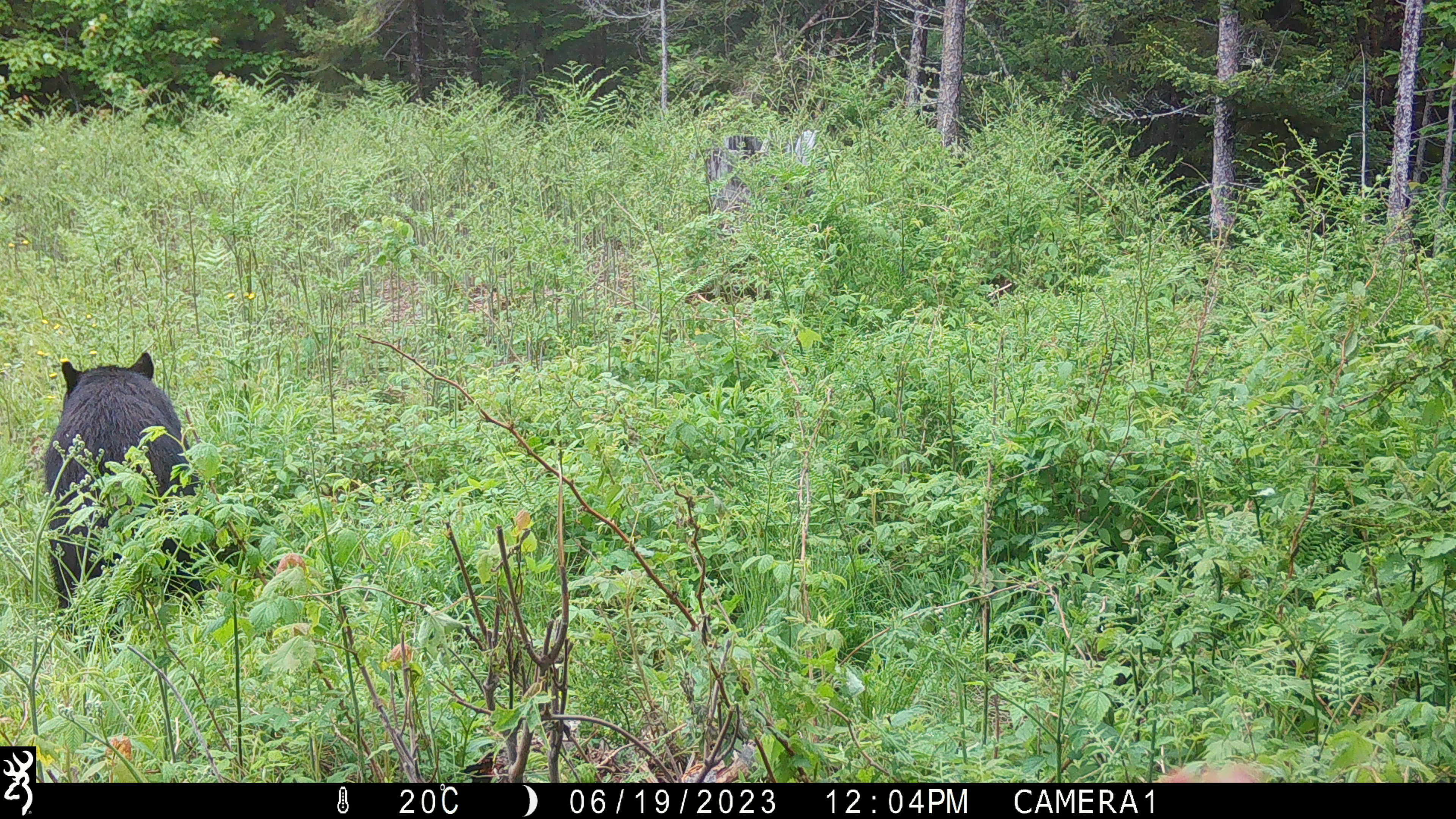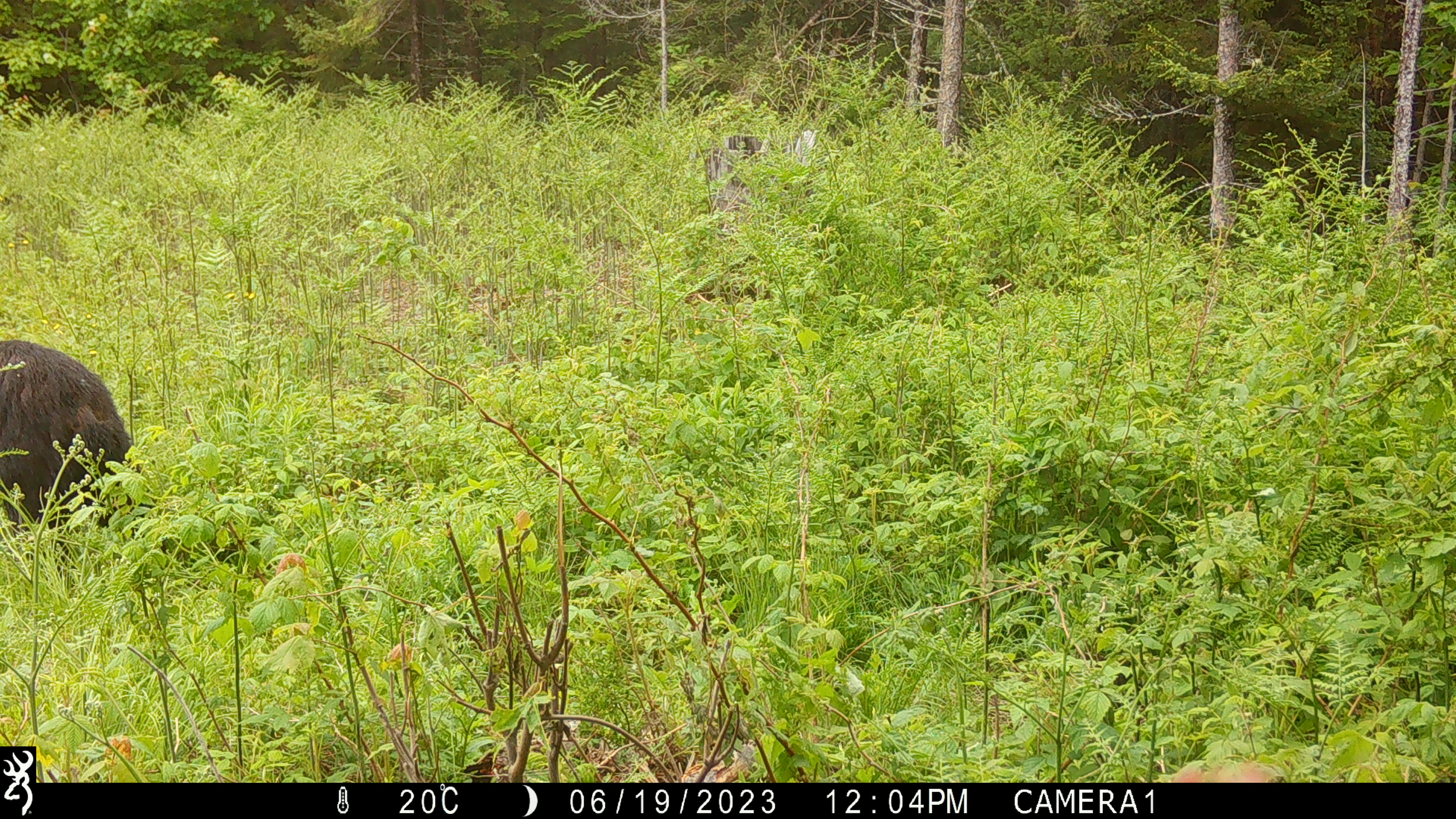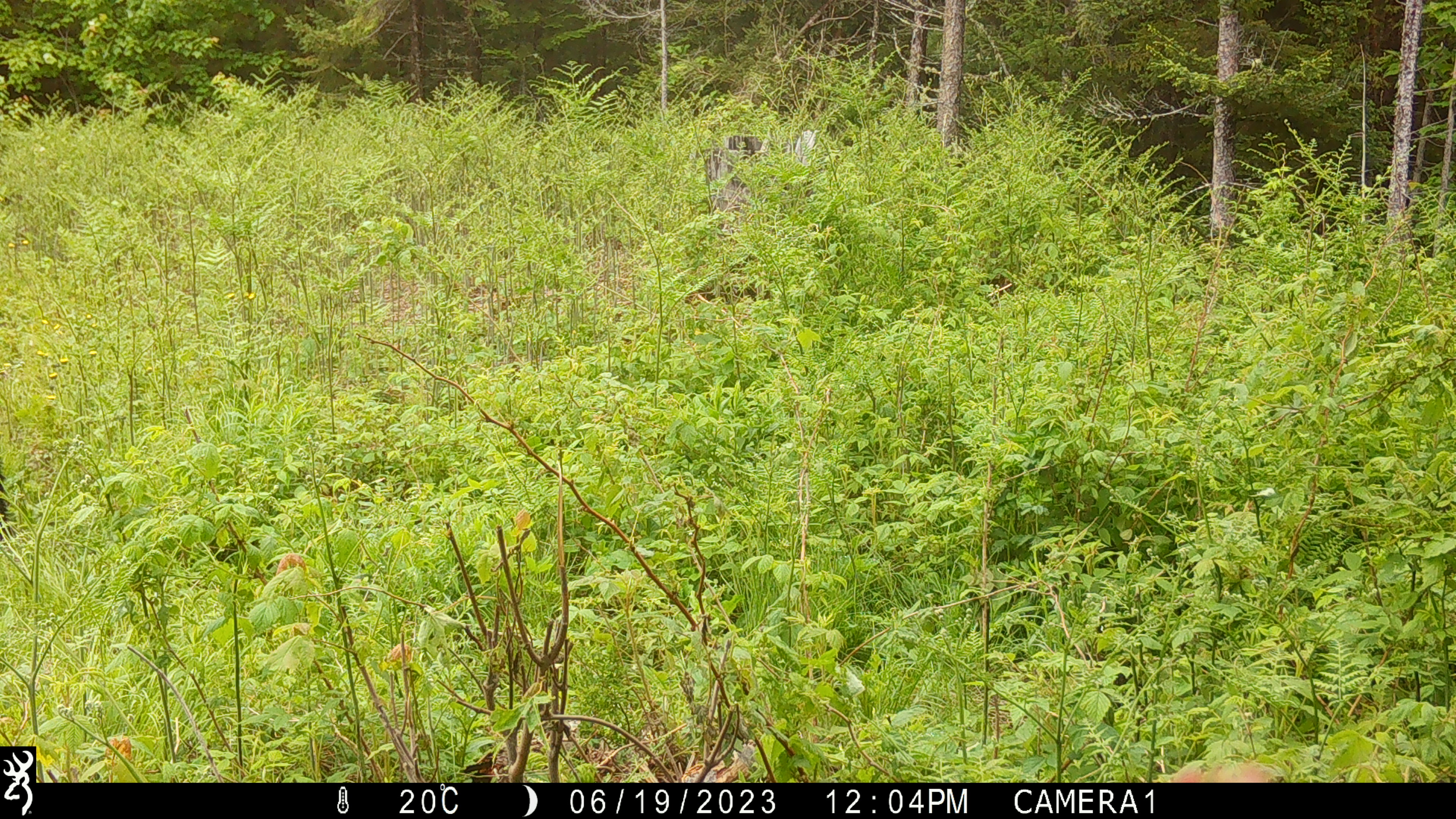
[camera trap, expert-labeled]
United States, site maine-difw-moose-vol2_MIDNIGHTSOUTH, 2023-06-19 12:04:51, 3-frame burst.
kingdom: Animalia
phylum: Chordata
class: Mammalia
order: Carnivora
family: Ursidae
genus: Ursus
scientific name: Ursus americanus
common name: black bear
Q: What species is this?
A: Black bear (Ursus americanus).